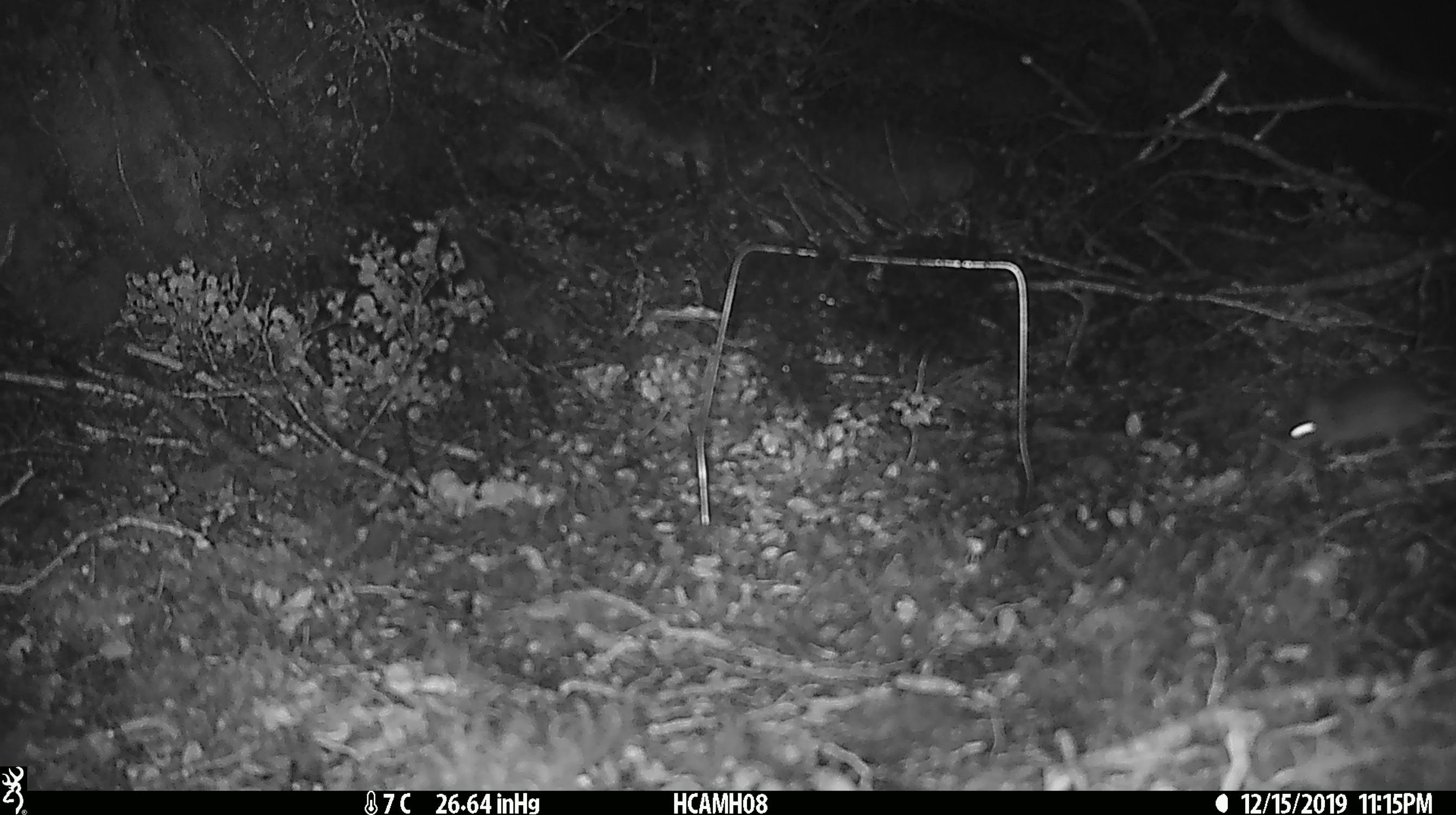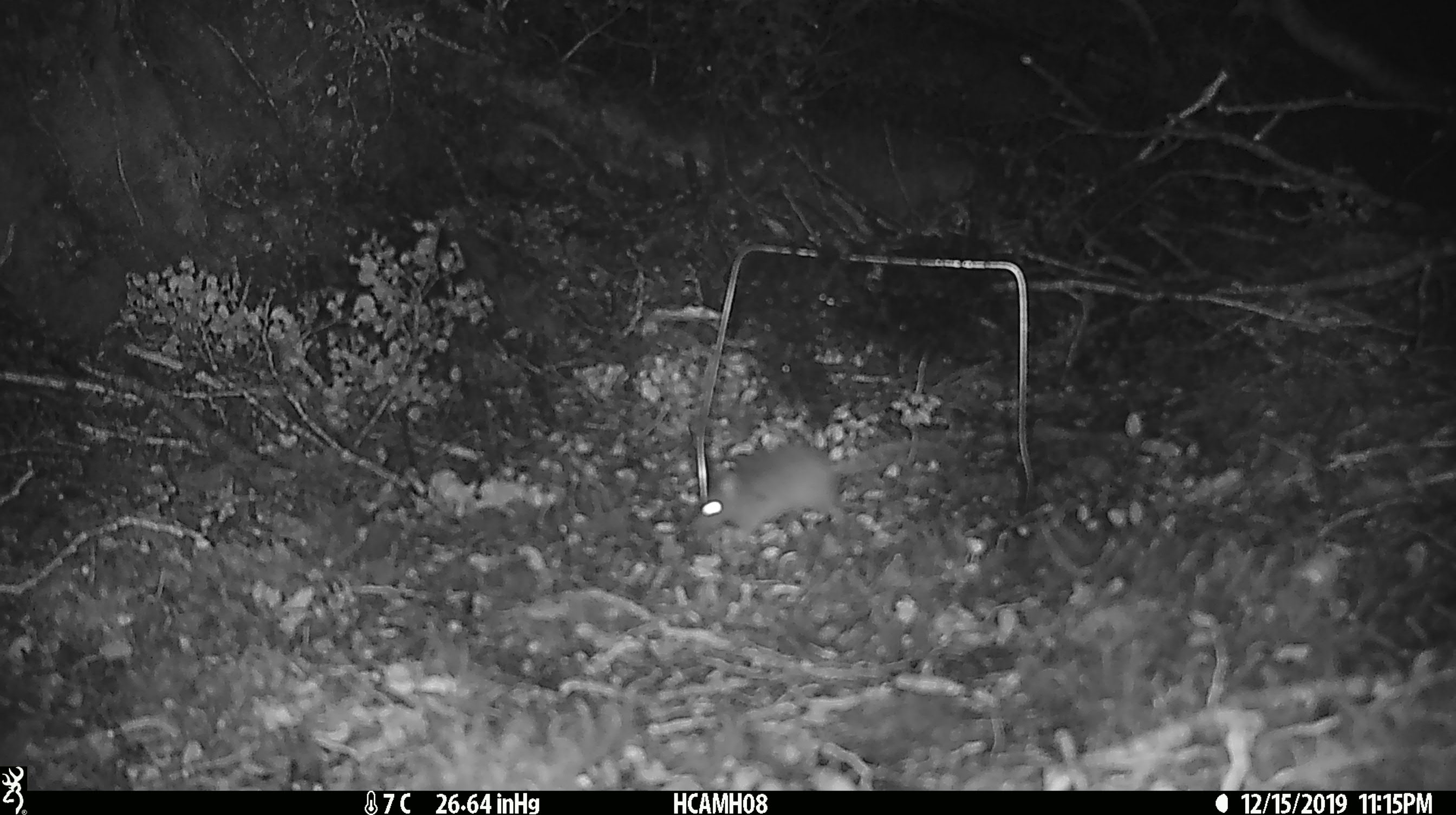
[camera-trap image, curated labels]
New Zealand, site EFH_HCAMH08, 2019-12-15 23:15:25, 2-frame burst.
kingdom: Animalia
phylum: Chordata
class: Mammalia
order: Rodentia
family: Muridae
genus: Mus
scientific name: Mus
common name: mouse